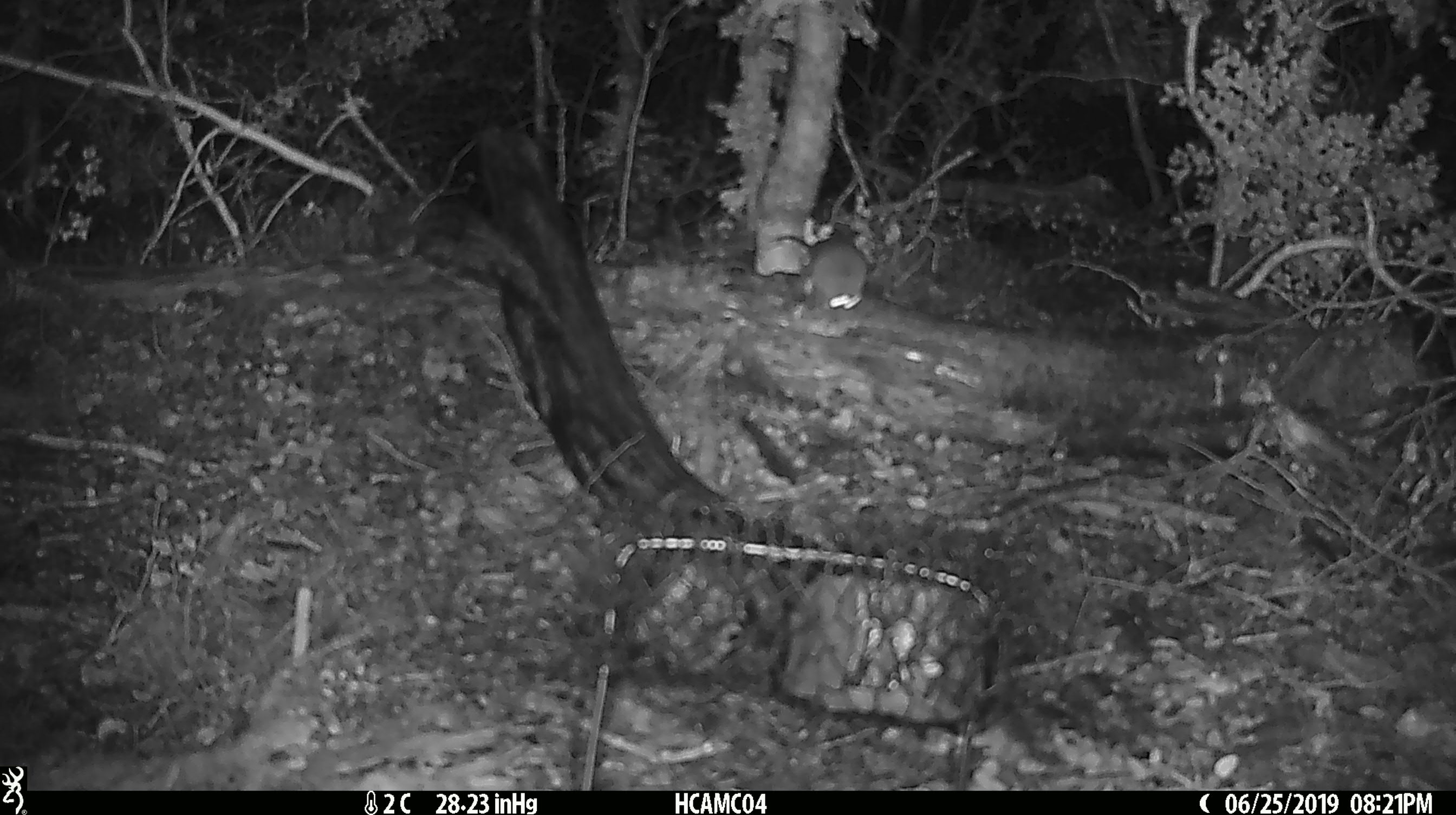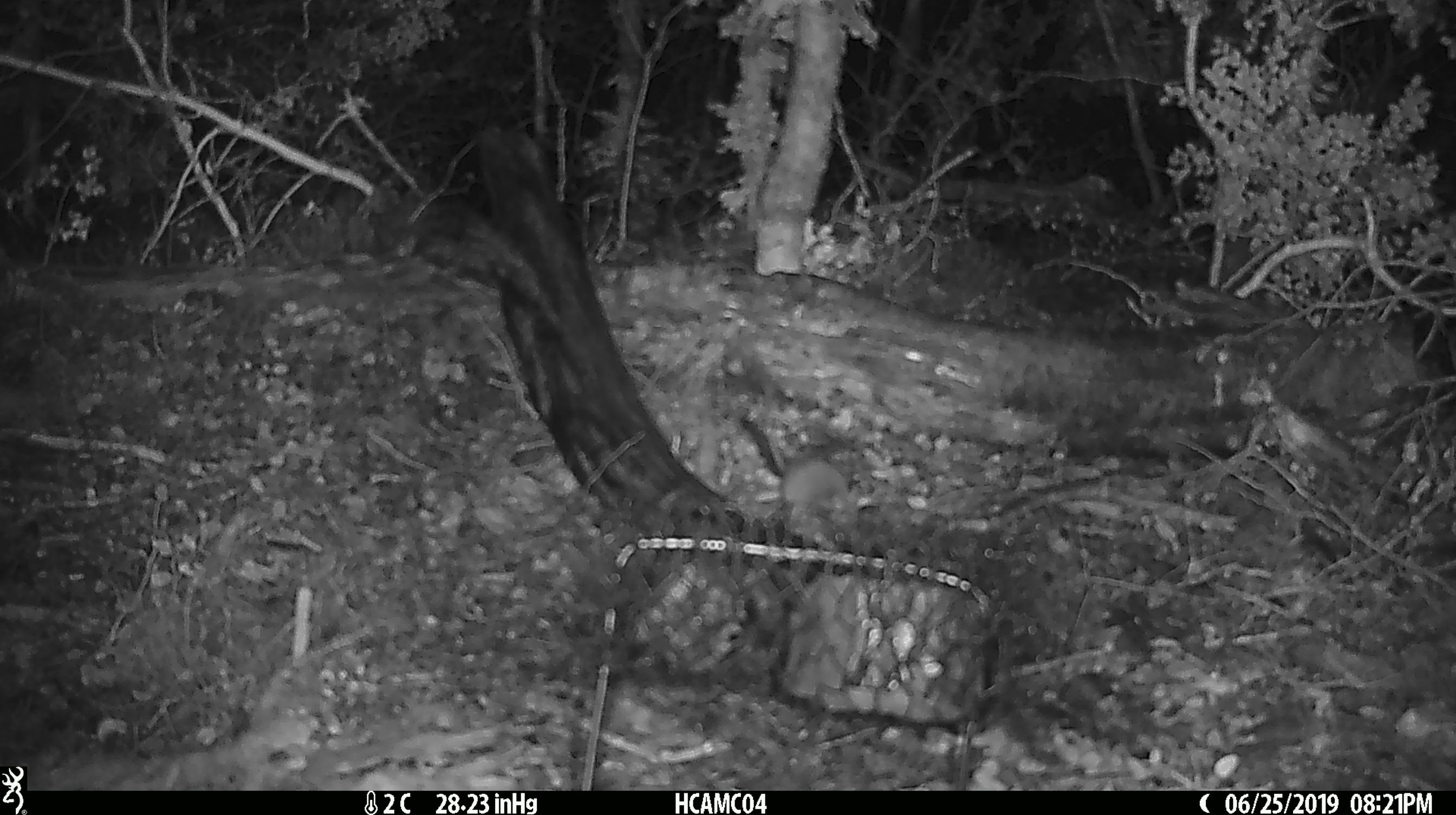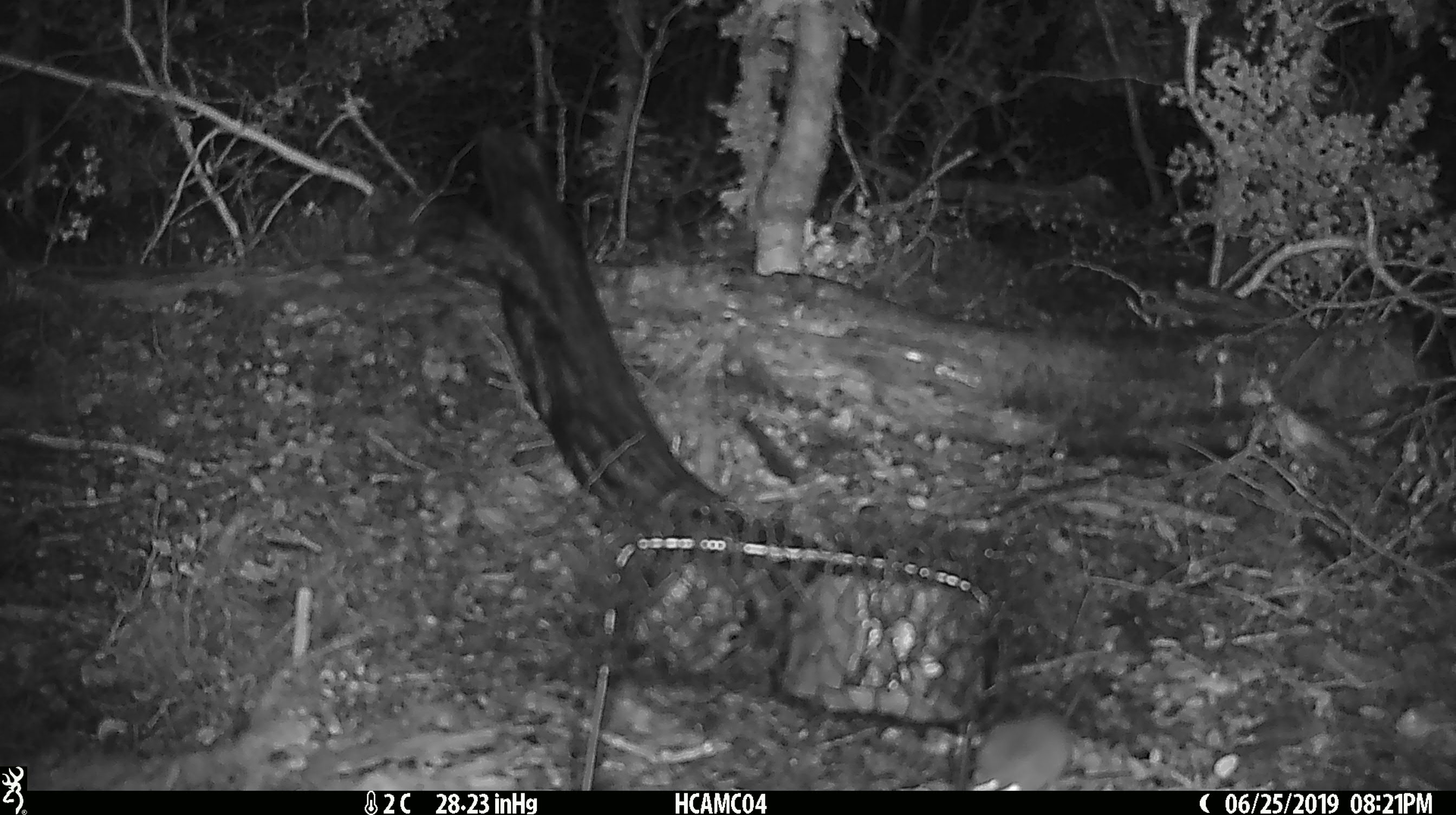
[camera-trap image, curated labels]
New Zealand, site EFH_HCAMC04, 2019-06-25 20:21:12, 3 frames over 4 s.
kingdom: Animalia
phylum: Chordata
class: Mammalia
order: Rodentia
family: Muridae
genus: Mus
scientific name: Mus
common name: mouse